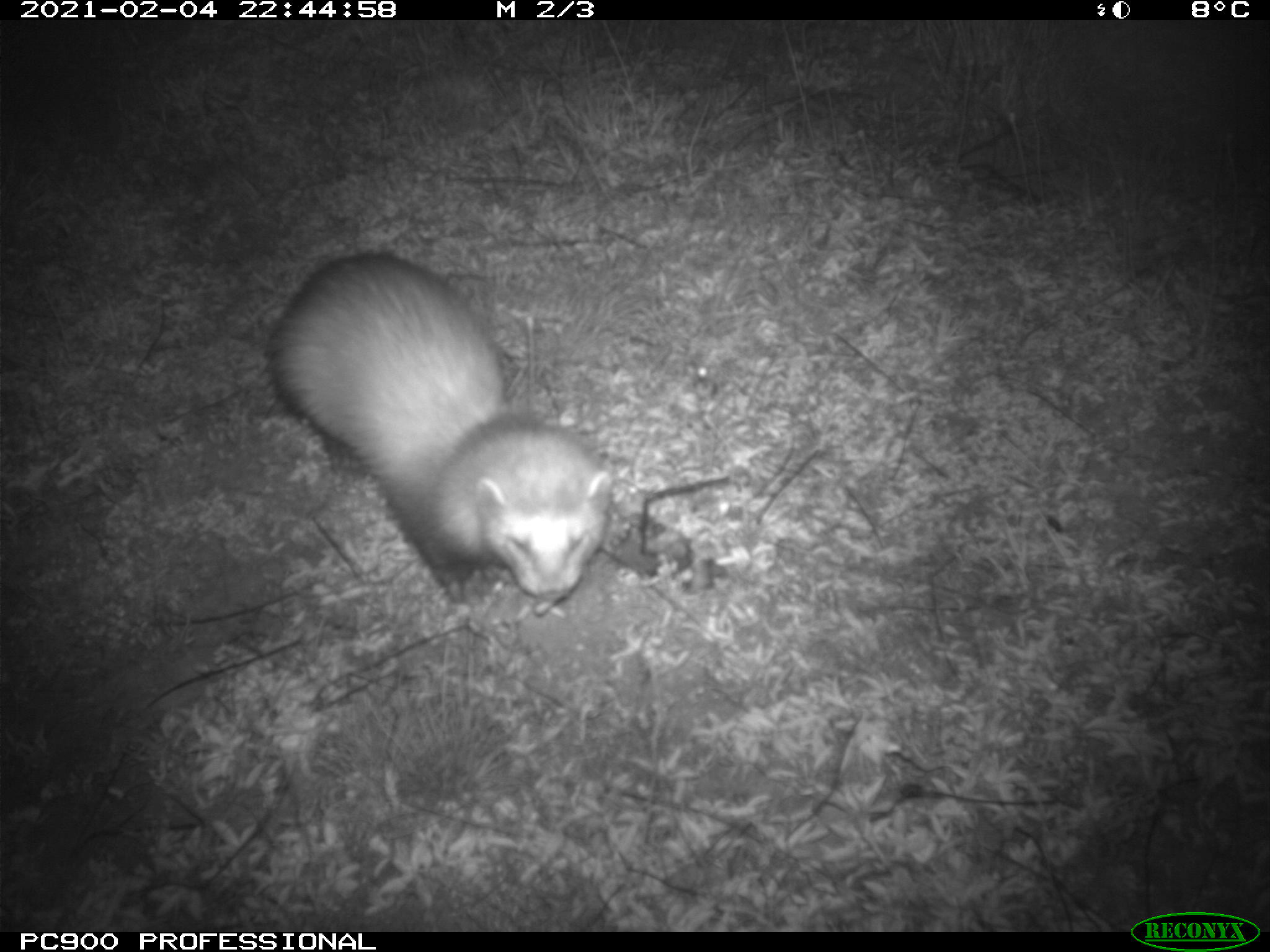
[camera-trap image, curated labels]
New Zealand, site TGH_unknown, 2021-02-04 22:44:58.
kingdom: Animalia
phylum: Chordata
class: Mammalia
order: Carnivora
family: Mustelidae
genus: Mustela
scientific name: Mustela furo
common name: ferret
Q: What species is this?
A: Ferret (Mustela furo).